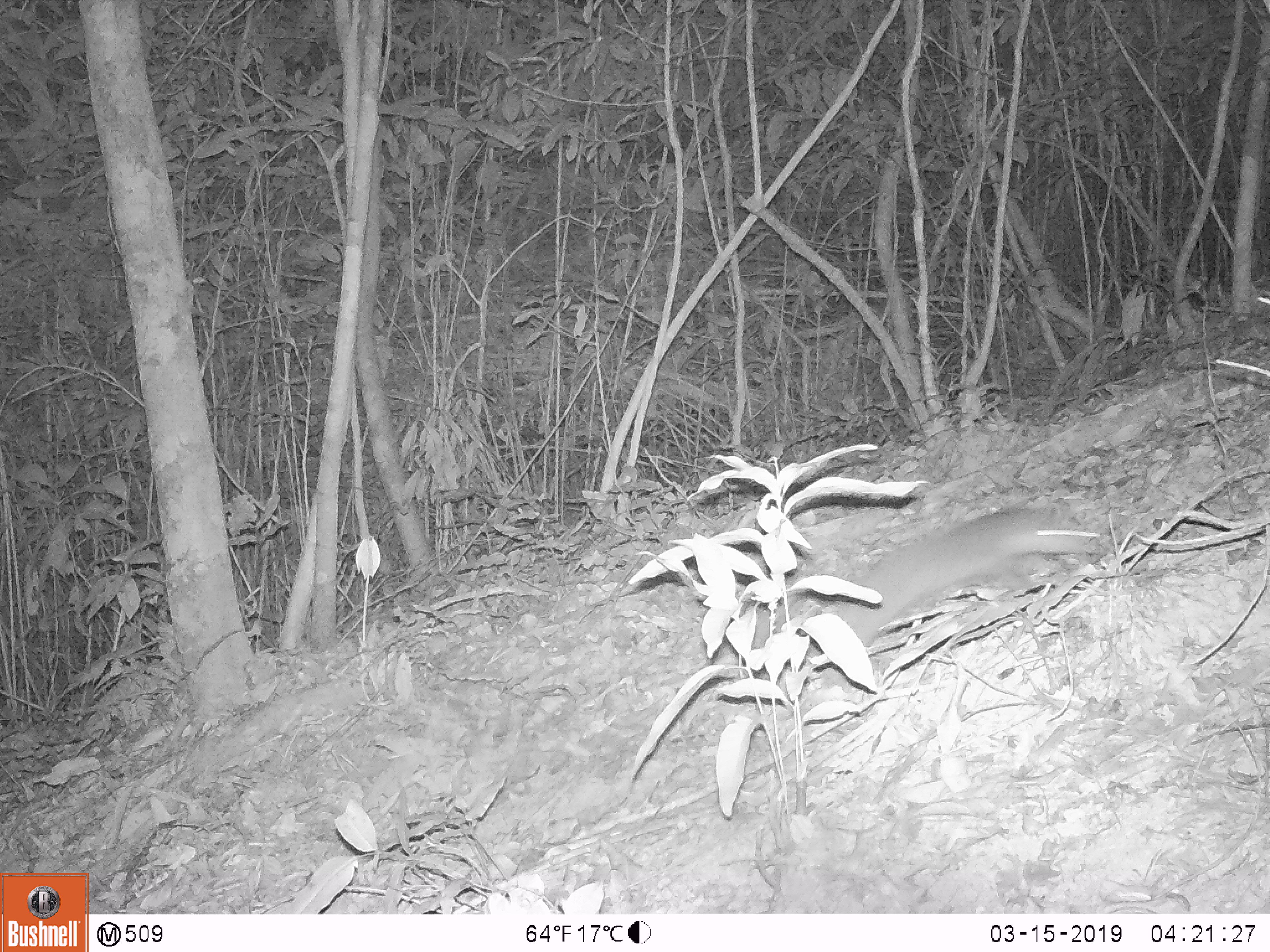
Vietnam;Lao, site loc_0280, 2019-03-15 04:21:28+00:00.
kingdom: Animalia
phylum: Chordata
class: Mammalia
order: Carnivora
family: Mustelidae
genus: Melogale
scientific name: Melogale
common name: ferret badger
Ferret badger (Melogale). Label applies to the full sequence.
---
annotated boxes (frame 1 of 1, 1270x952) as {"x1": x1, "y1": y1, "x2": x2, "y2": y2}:
ferret badger: {"x1": 832, "y1": 506, "x2": 1103, "y2": 644}